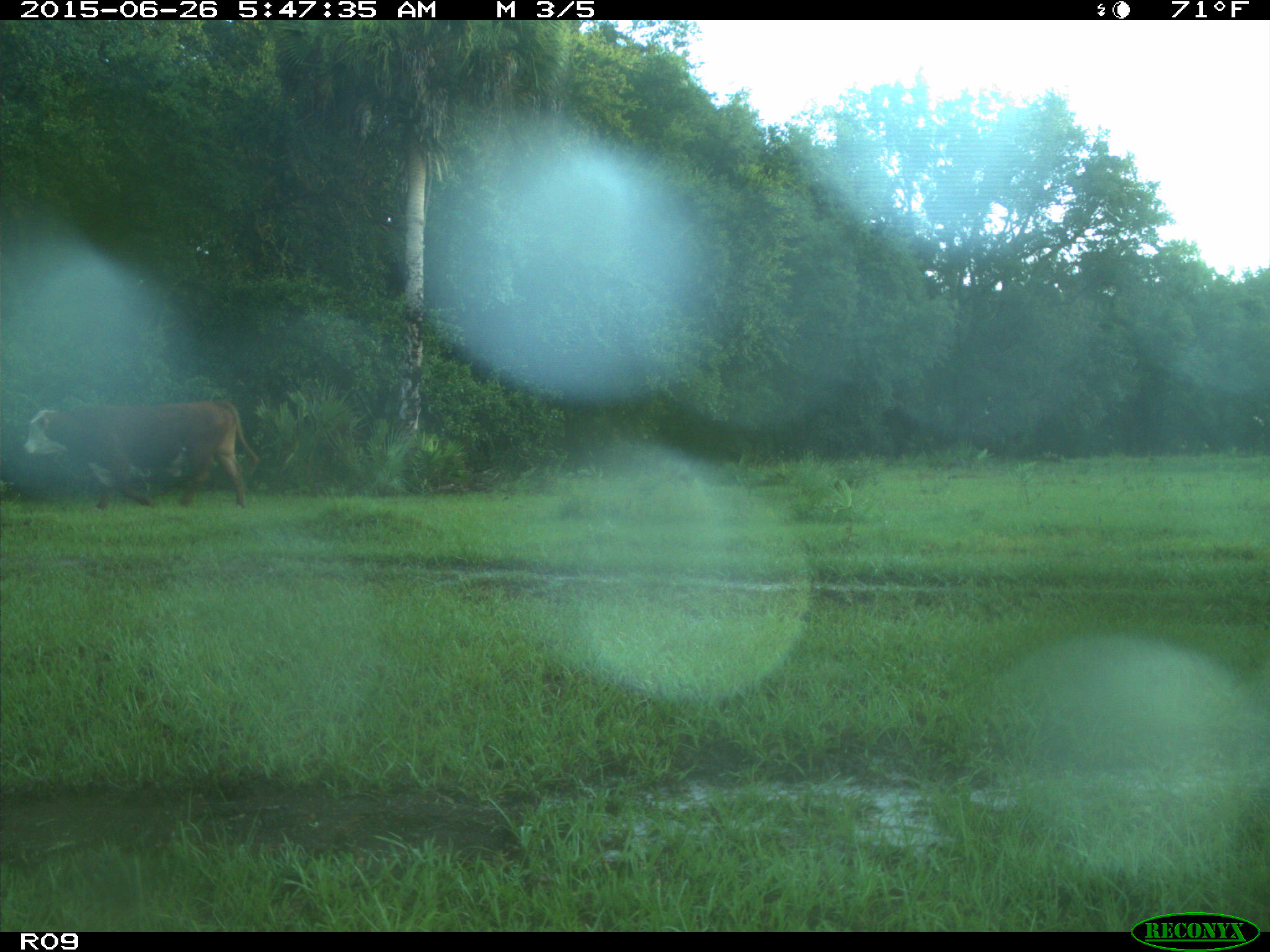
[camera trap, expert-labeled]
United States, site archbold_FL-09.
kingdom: Animalia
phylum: Chordata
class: Mammalia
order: Artiodactyla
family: Bovidae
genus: Bos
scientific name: Bos taurus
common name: domestic cow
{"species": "Bos taurus (domestic cow)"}